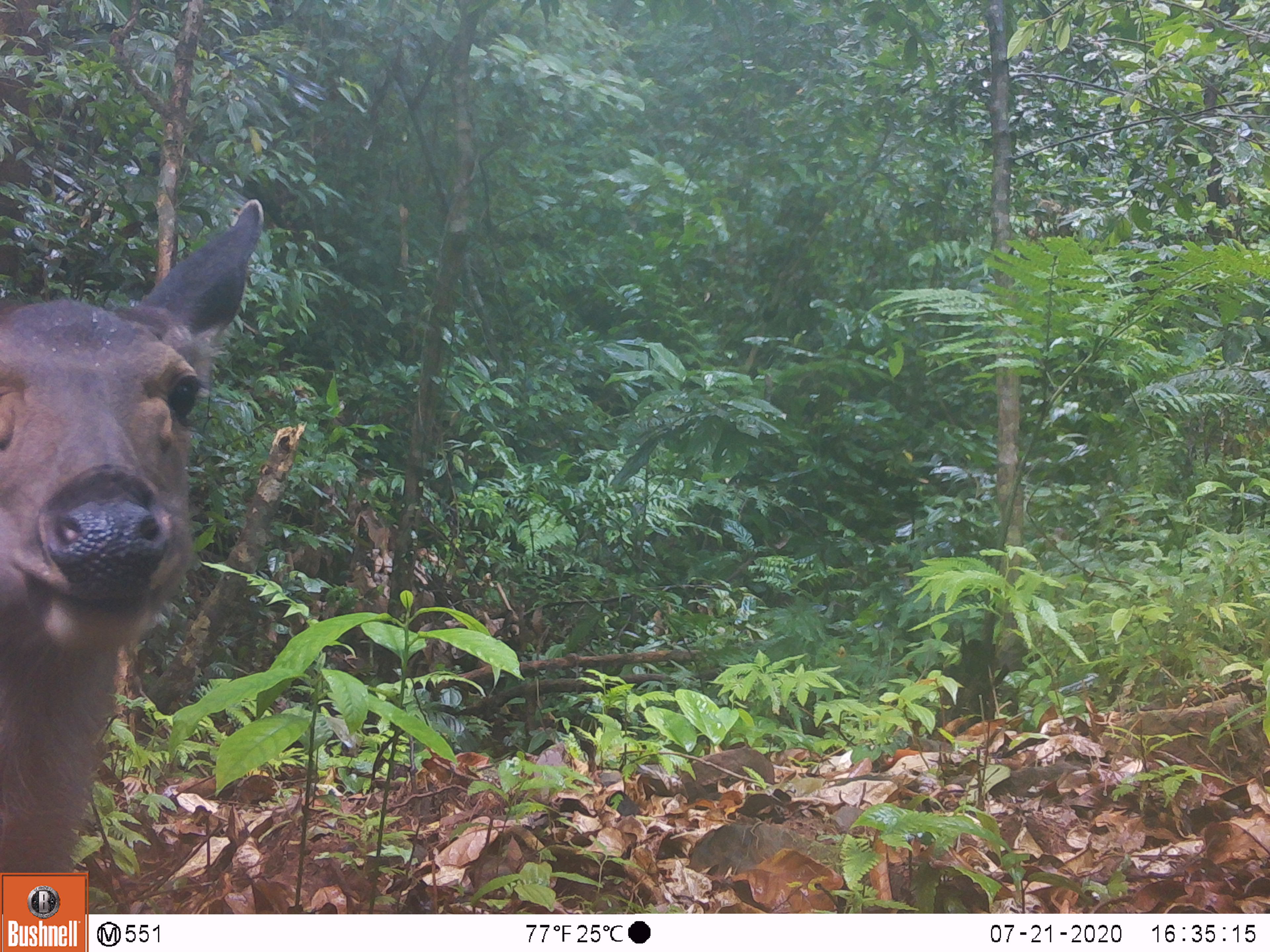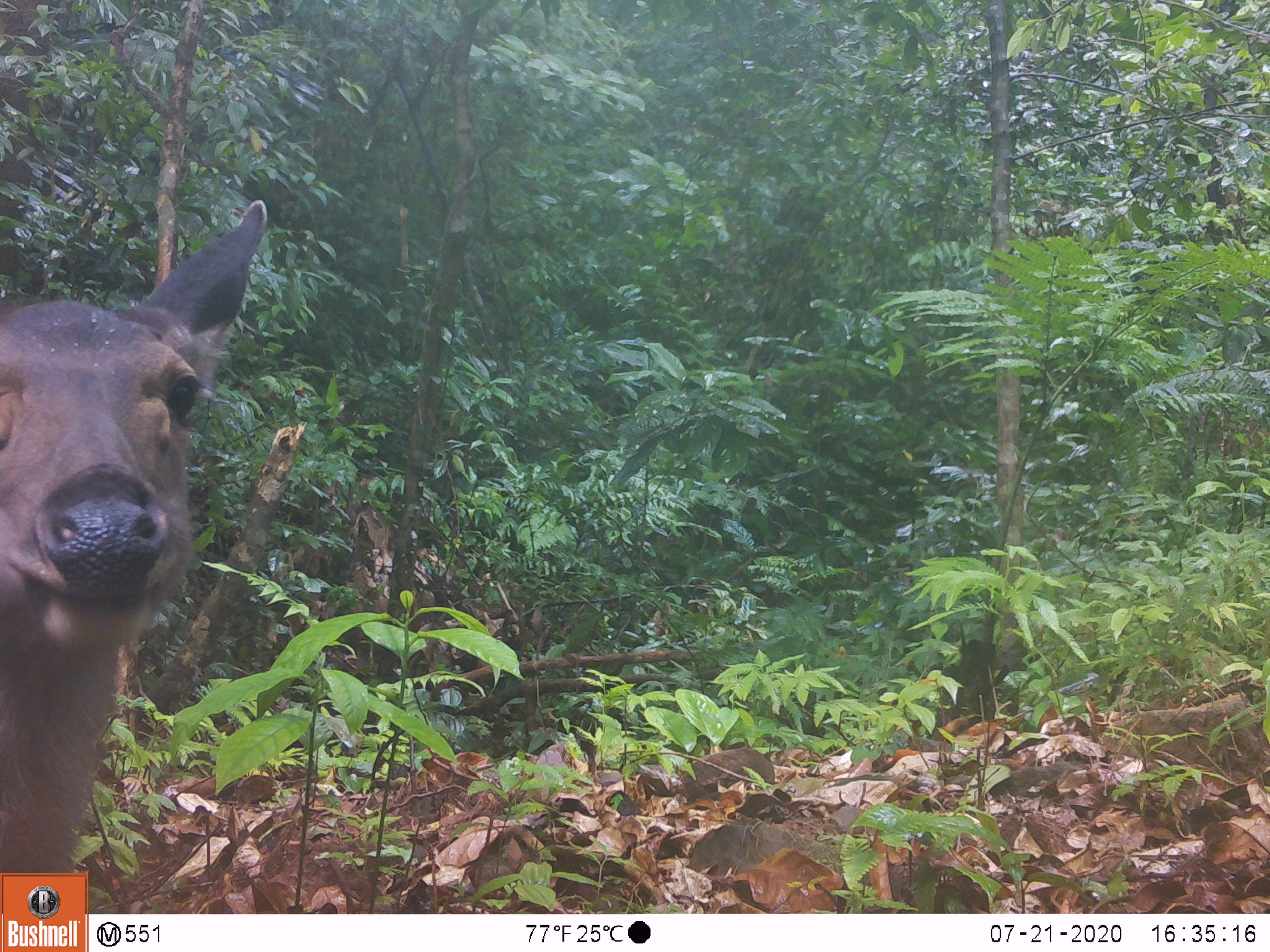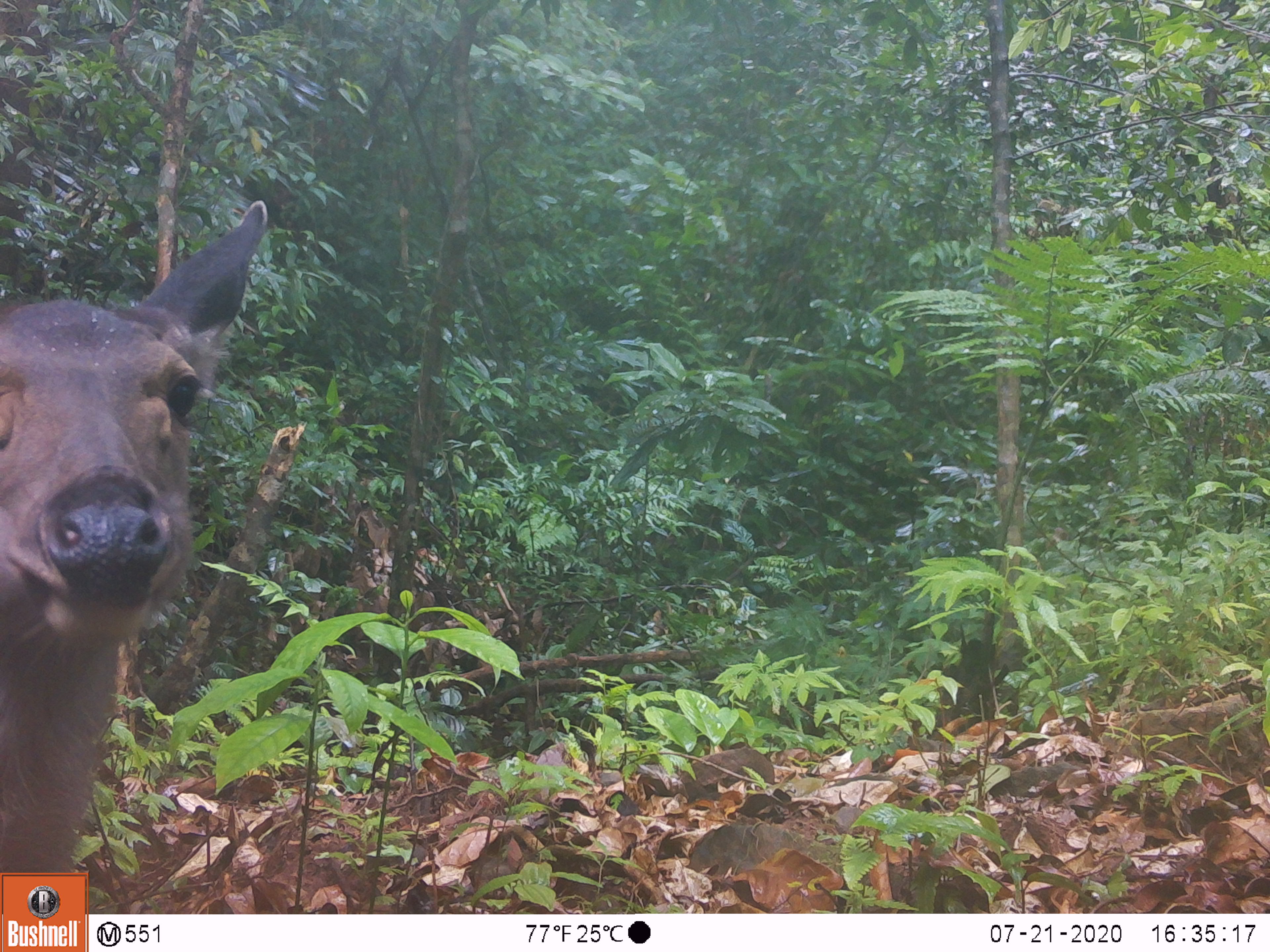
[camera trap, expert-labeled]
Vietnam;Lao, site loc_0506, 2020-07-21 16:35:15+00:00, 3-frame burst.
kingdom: Animalia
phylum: Chordata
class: Mammalia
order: Artiodactyla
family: Cervidae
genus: Rusa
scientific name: Rusa unicolor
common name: sambar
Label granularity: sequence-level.